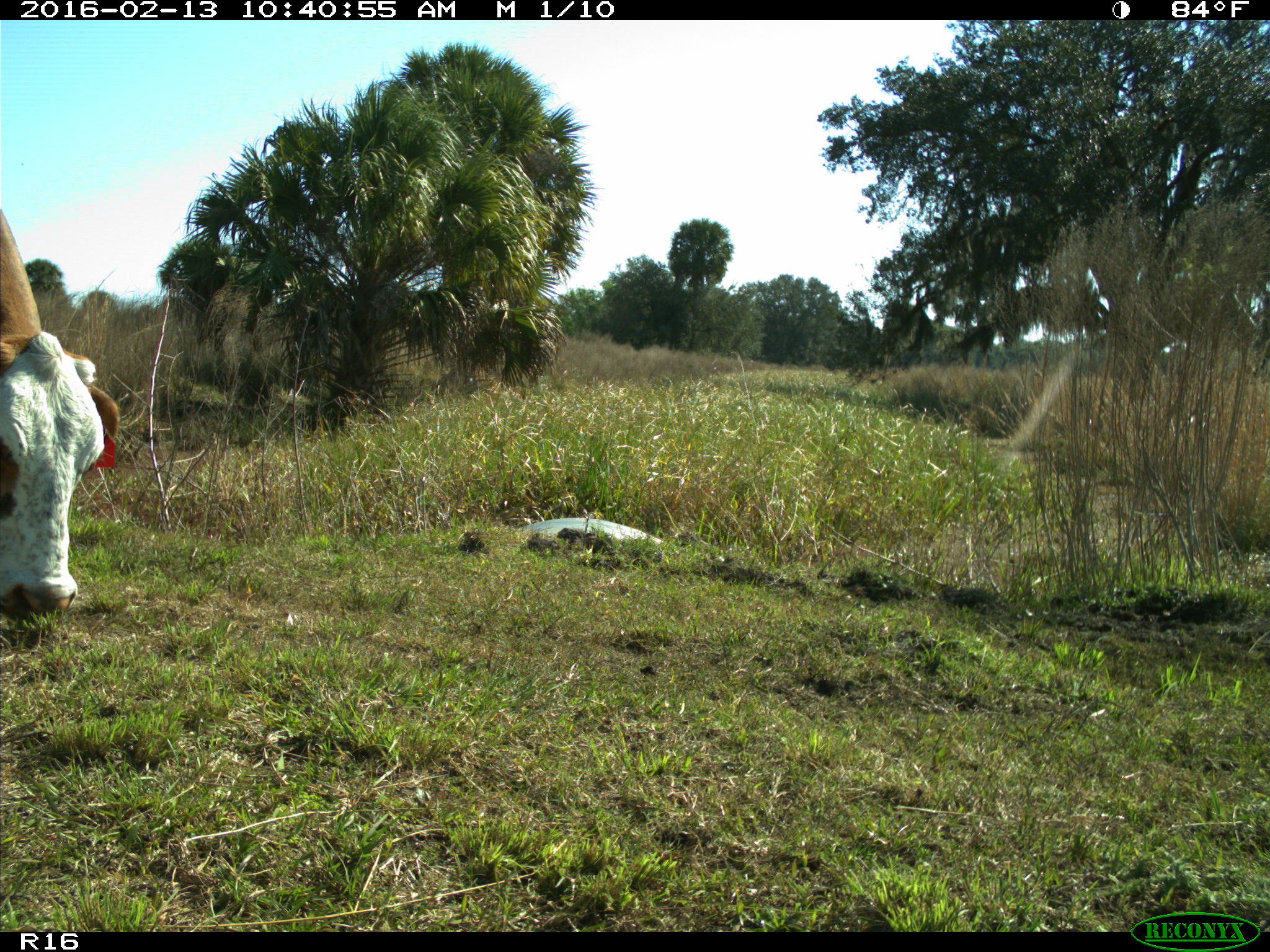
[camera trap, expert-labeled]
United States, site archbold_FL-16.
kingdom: Animalia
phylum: Chordata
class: Mammalia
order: Artiodactyla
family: Bovidae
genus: Bos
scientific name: Bos taurus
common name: domestic cow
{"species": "Bos taurus (domestic cow)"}